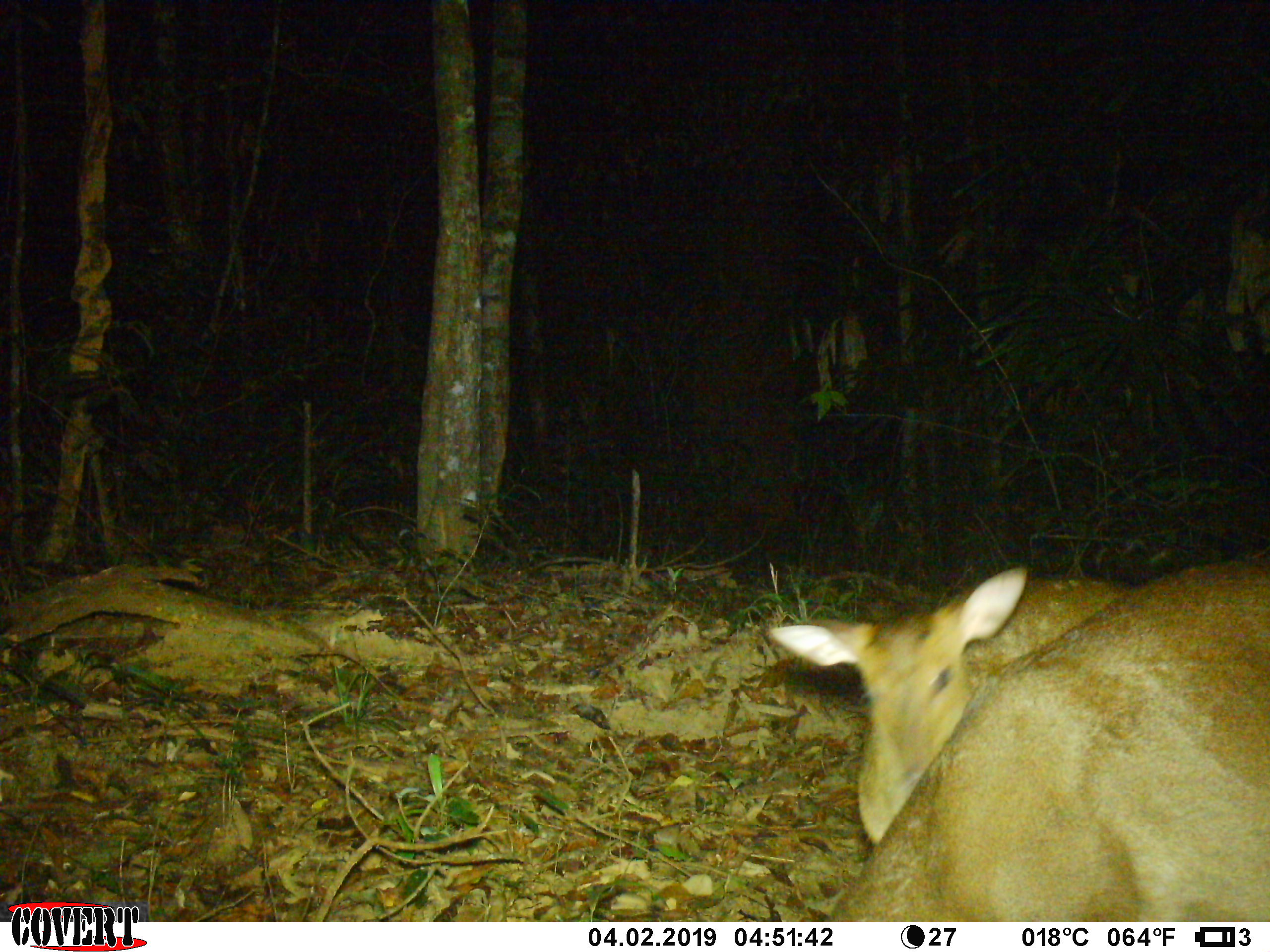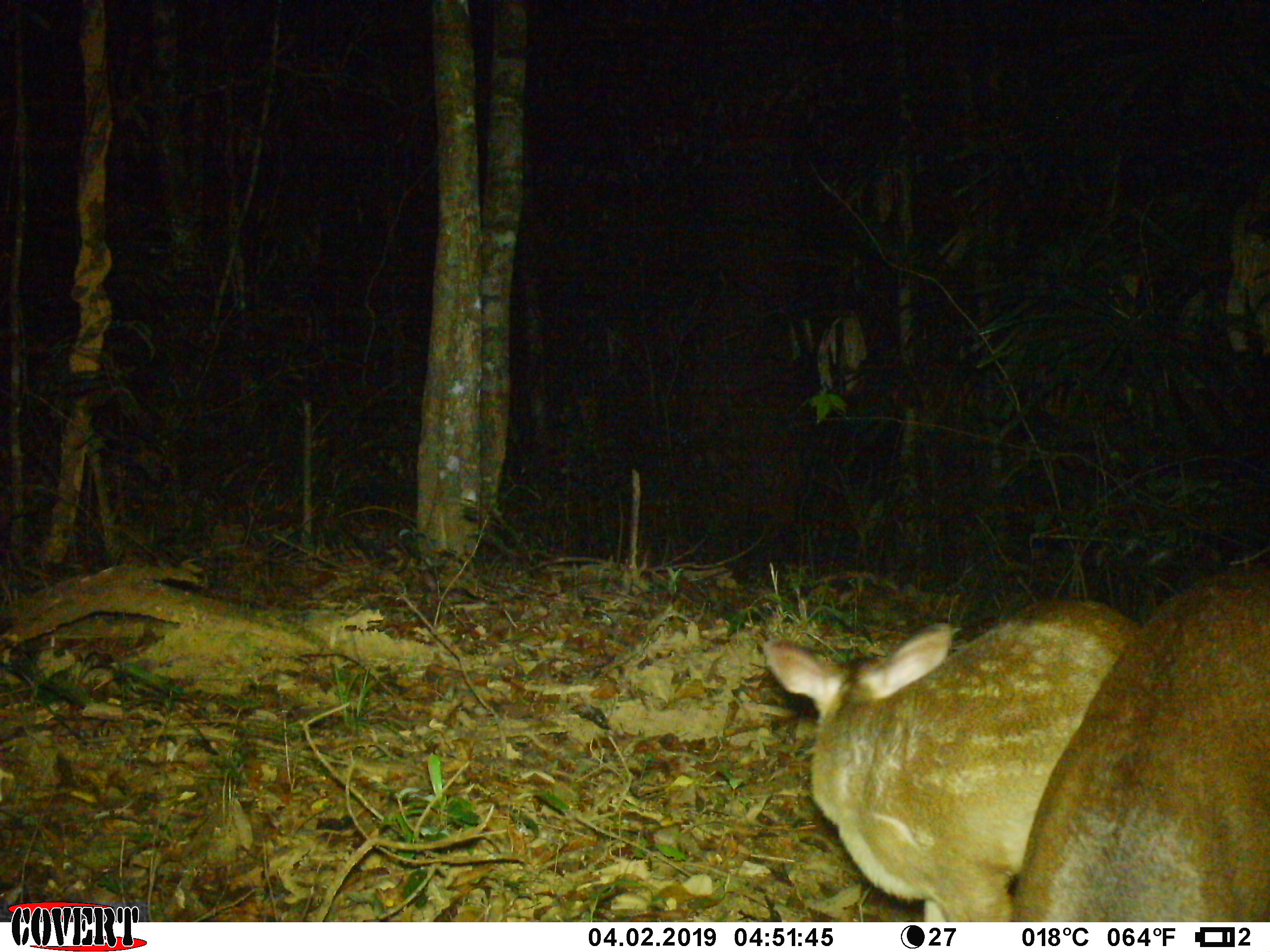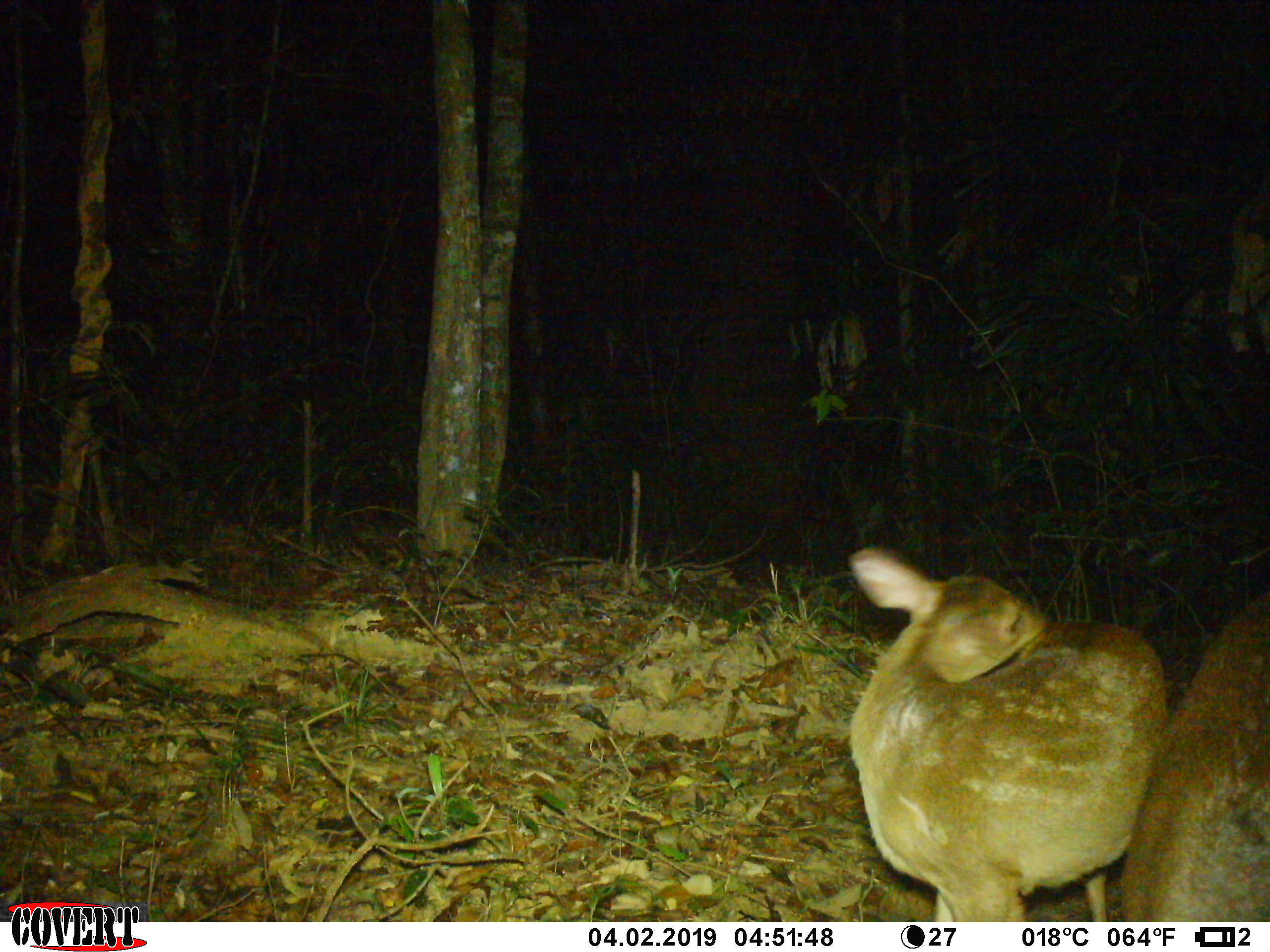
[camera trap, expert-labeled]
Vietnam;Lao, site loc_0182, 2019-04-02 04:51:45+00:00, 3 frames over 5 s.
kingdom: Animalia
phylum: Chordata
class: Mammalia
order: Artiodactyla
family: Cervidae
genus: Muntiacus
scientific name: Muntiacus vuquangensis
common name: large-antlered muntjac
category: large antlered muntjac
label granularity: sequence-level